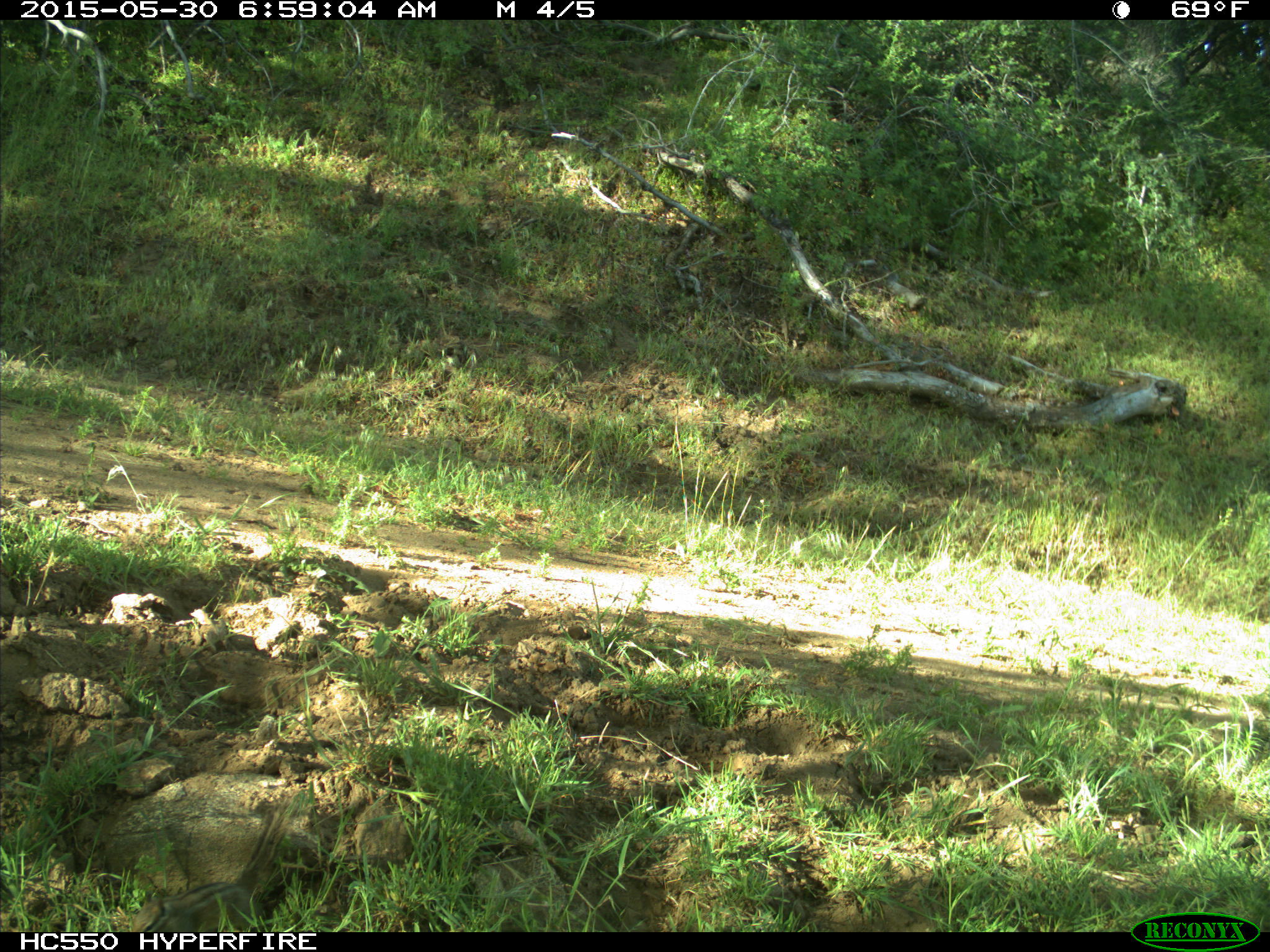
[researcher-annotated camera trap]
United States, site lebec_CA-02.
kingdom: Animalia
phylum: Chordata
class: Mammalia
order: Rodentia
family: Sciuridae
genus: Tamias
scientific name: Tamias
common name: chipmunk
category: unidentified chipmunk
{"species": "unidentified chipmunk (chipmunk) (Tamias)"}